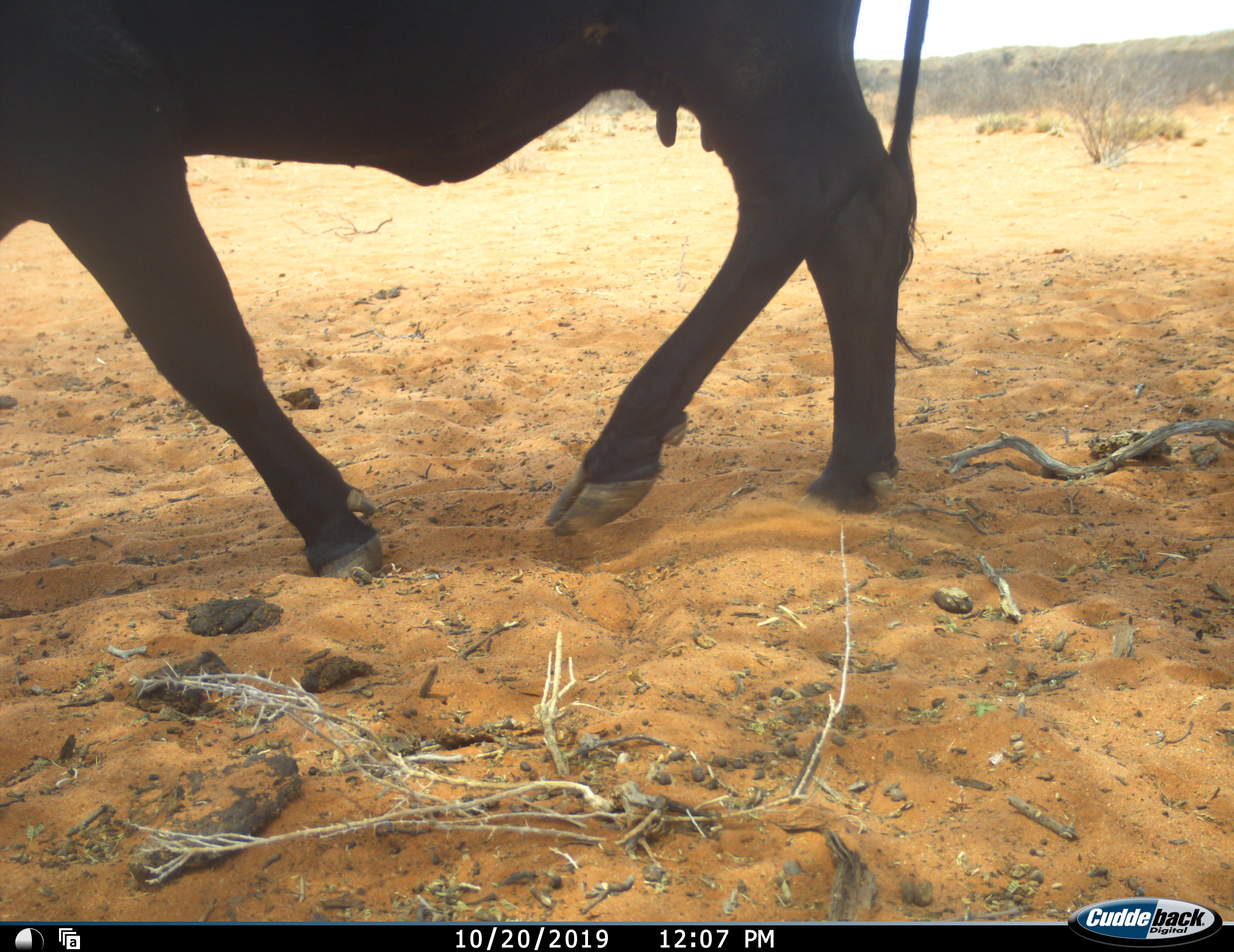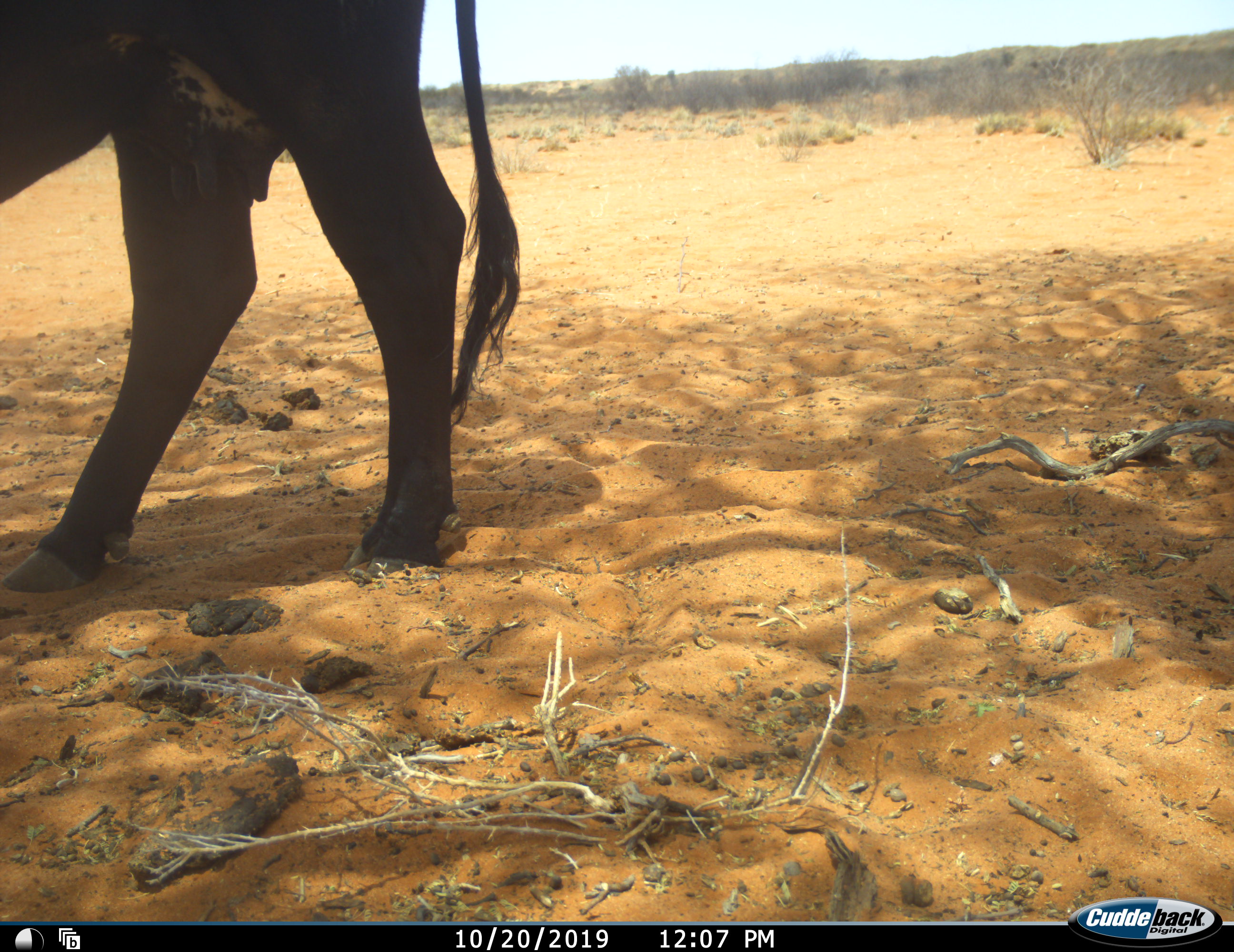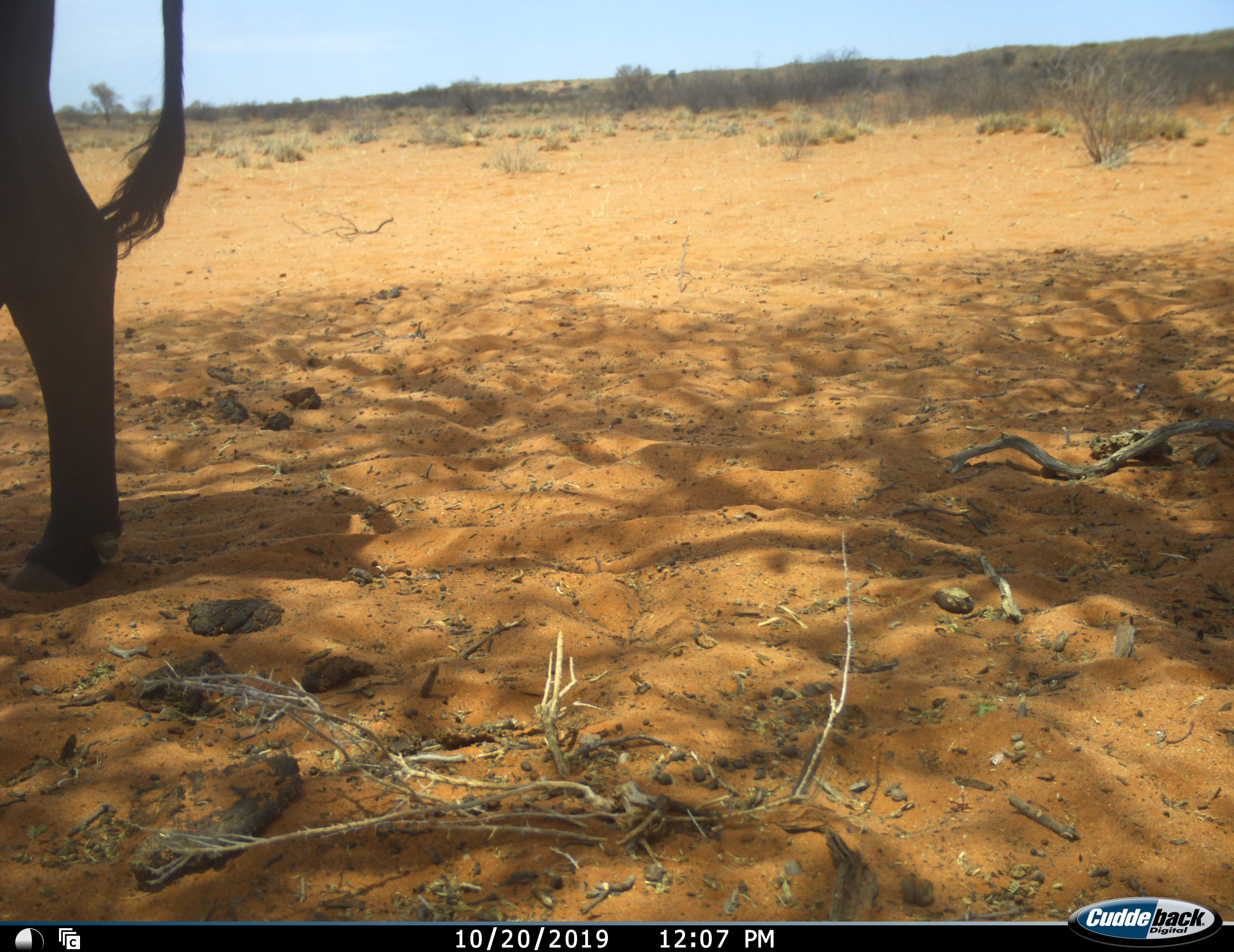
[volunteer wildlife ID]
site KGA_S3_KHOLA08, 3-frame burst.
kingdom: Animalia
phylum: Chordata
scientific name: Vertebrata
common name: domestic animal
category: domesticanimal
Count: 1.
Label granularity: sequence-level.